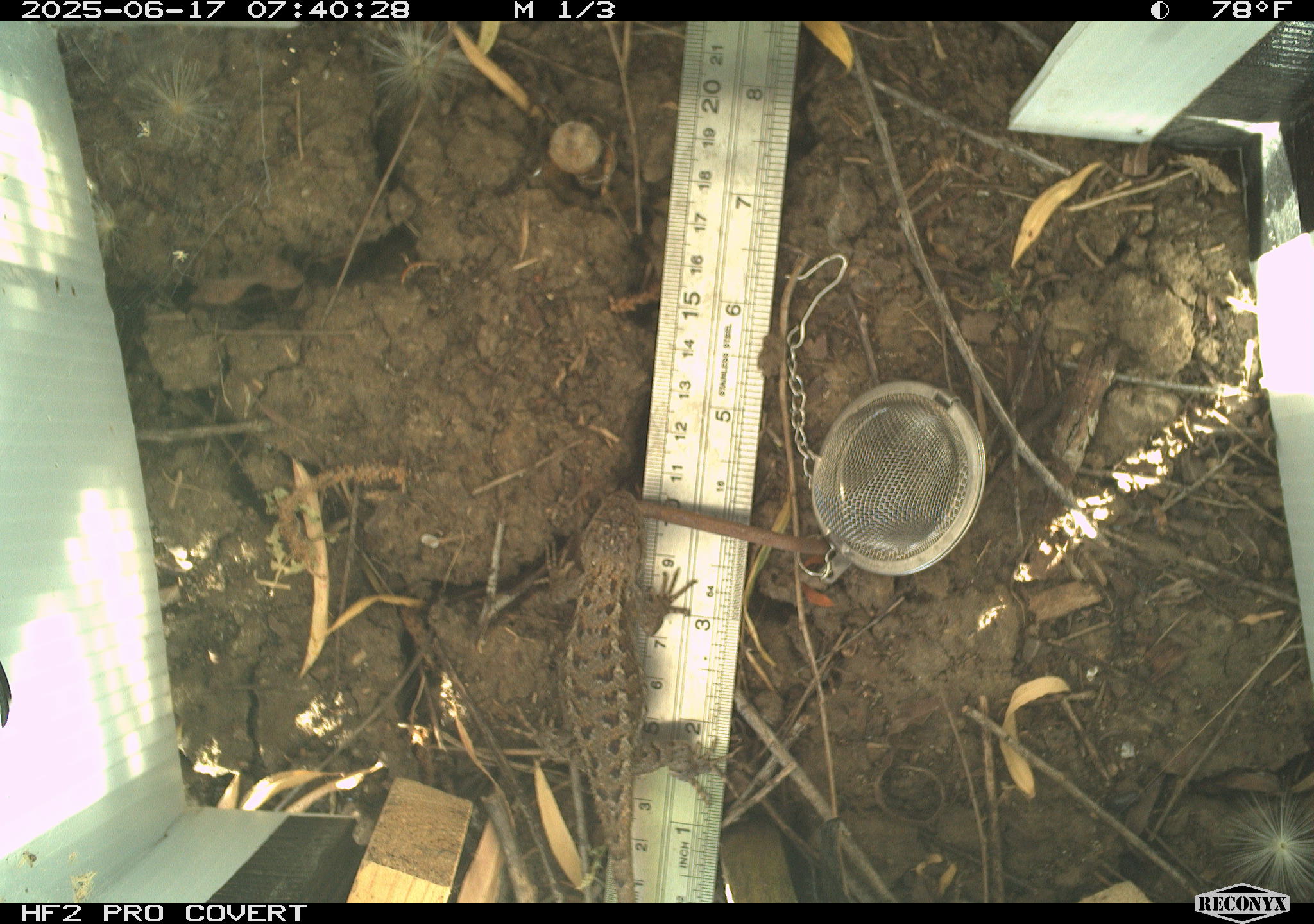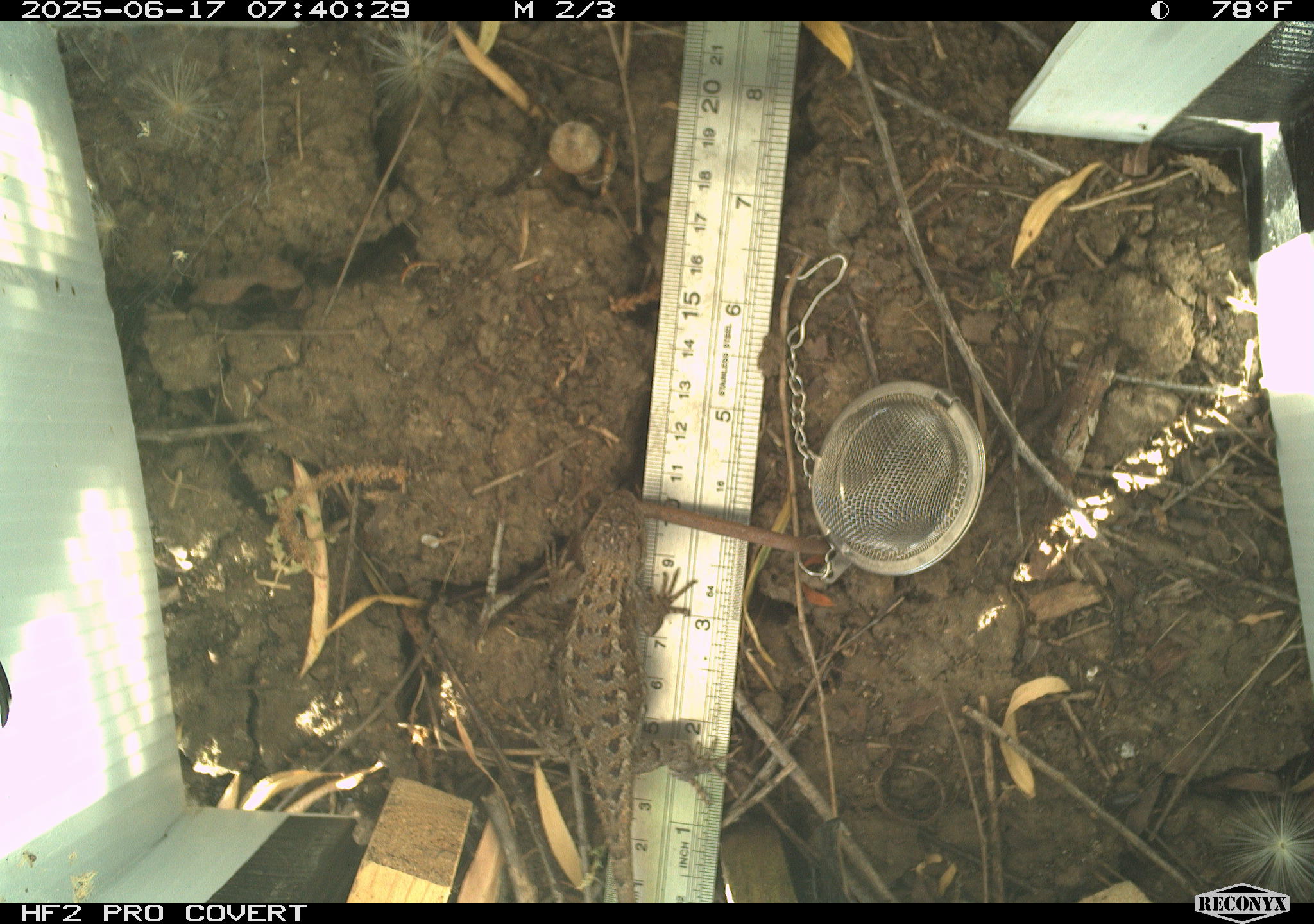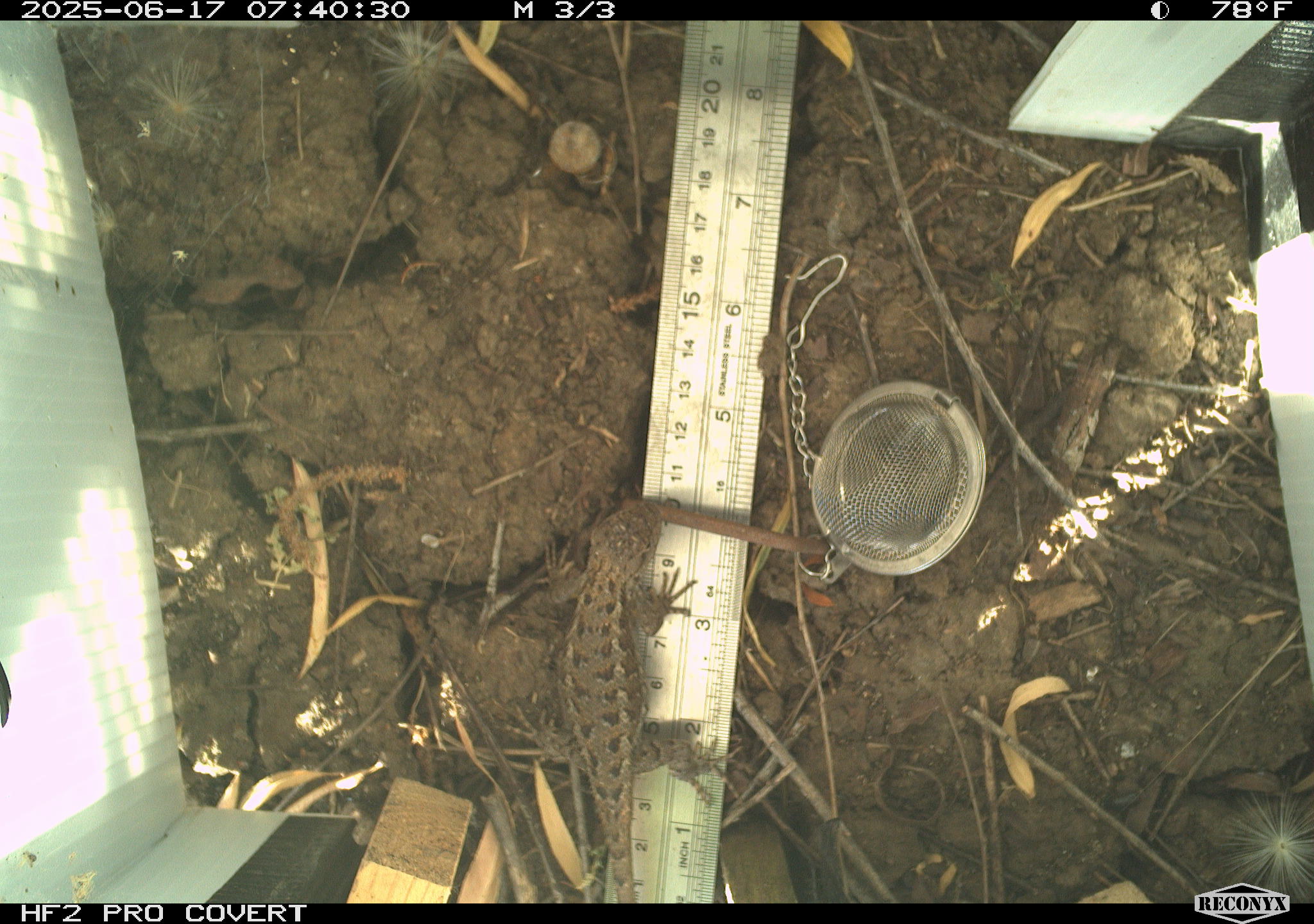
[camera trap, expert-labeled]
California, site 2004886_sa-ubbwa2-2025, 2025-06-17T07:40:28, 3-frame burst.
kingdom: Animalia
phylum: Chordata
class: Reptilia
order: Squamata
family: Phrynosomatidae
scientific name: Phrynosomatidae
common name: north american spiny lizards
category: sceloporus/uta species